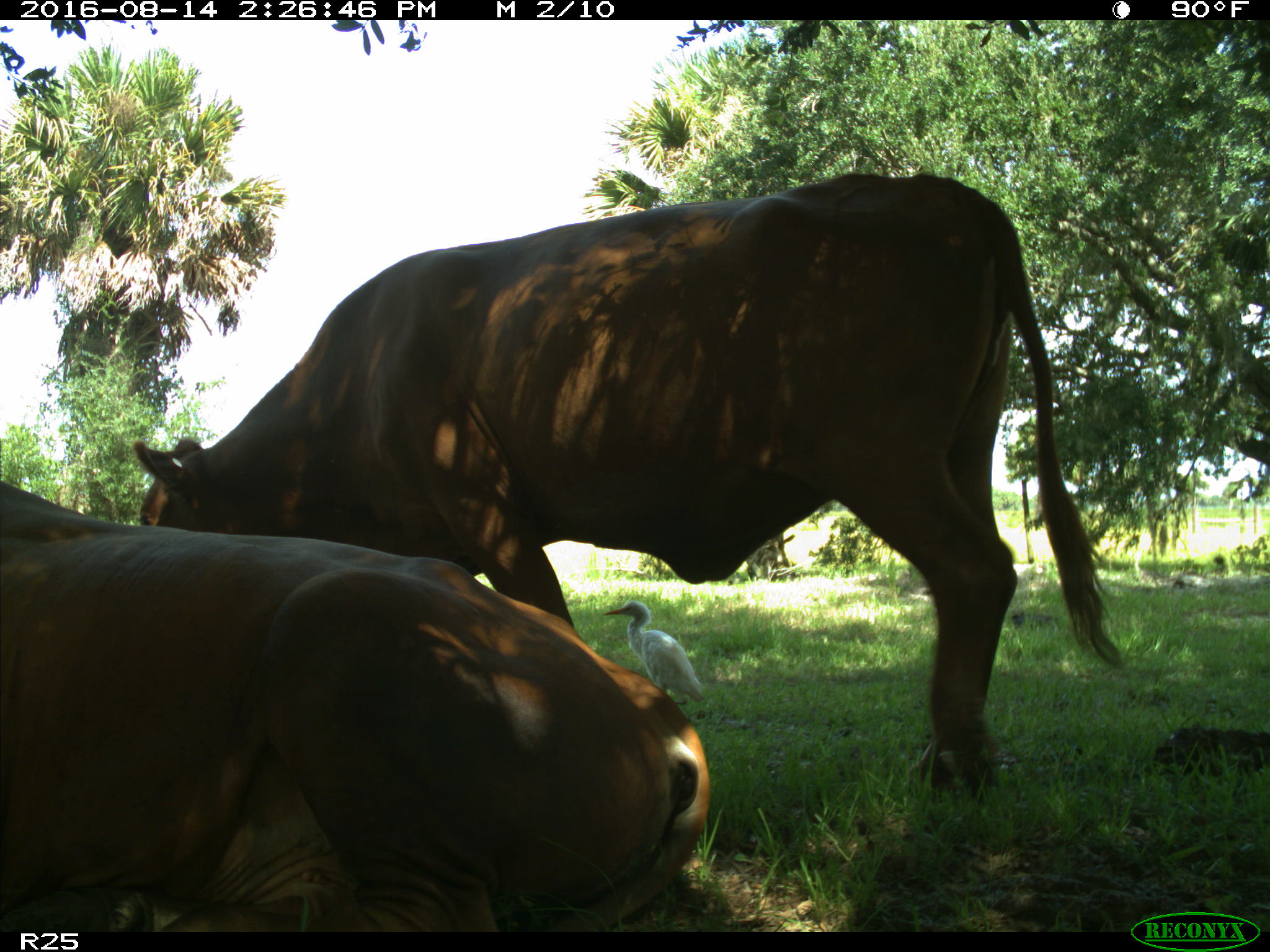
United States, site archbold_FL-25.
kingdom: Animalia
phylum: Chordata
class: Mammalia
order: Artiodactyla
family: Bovidae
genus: Bos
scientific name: Bos taurus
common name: domestic cow